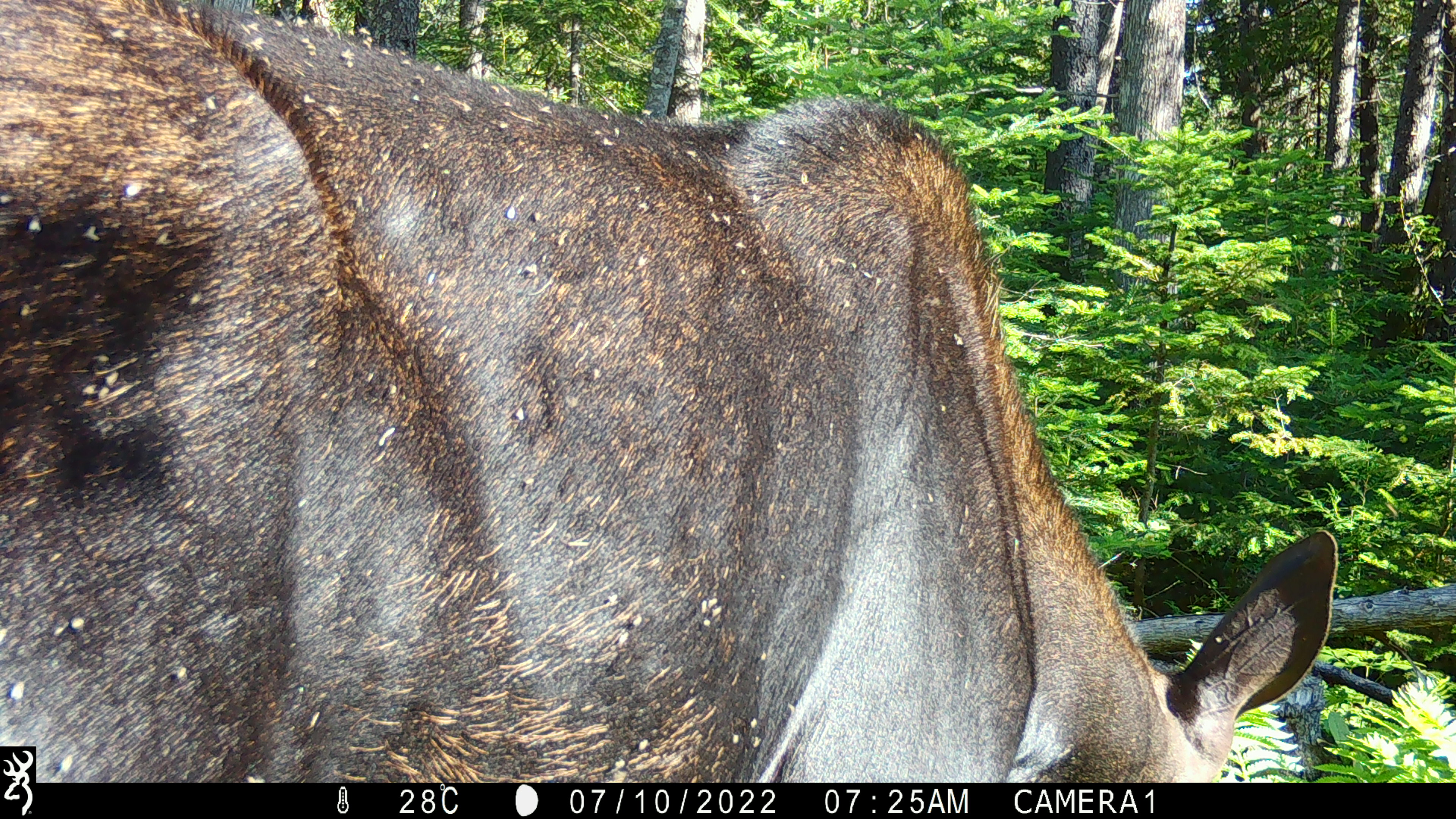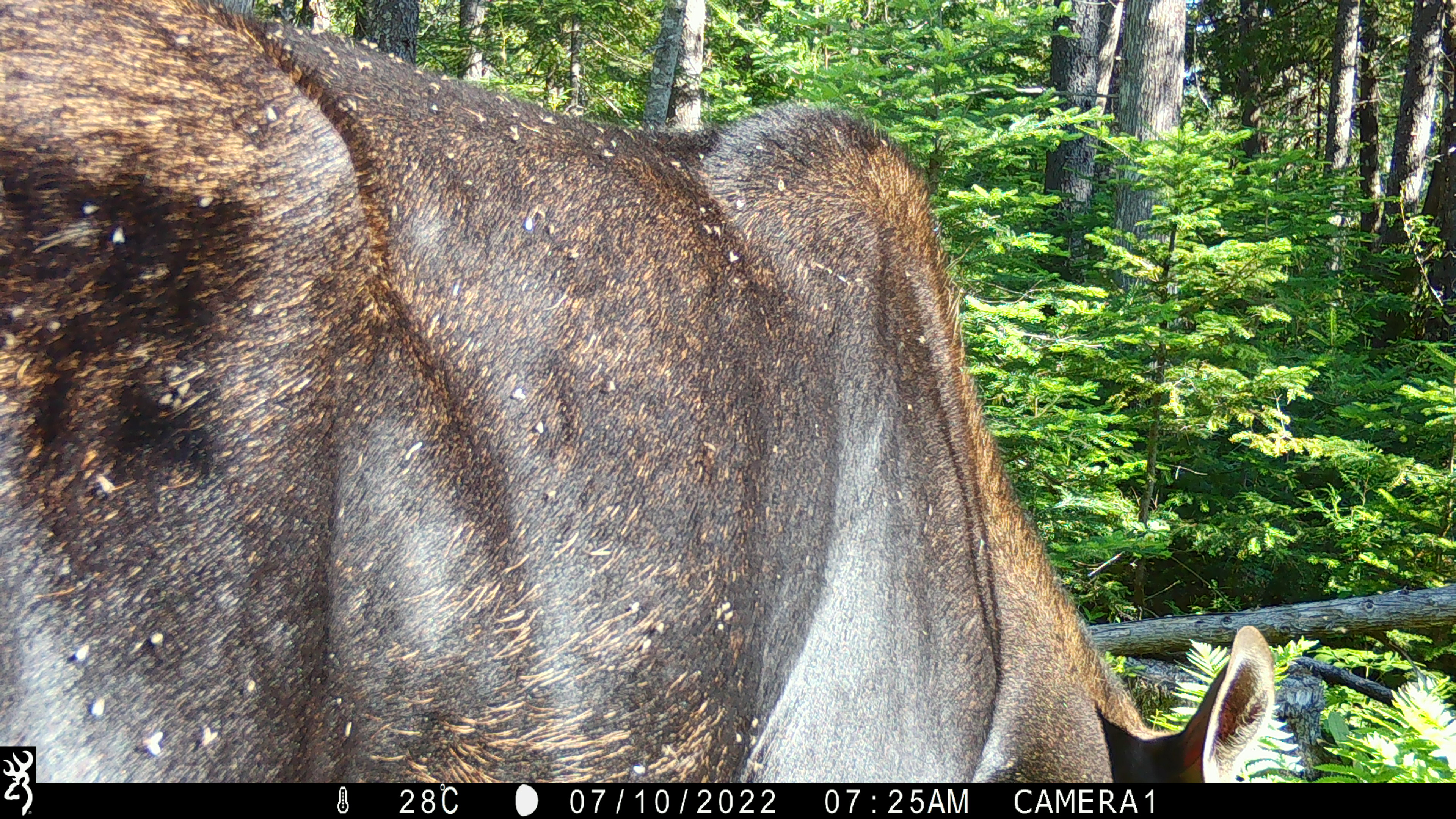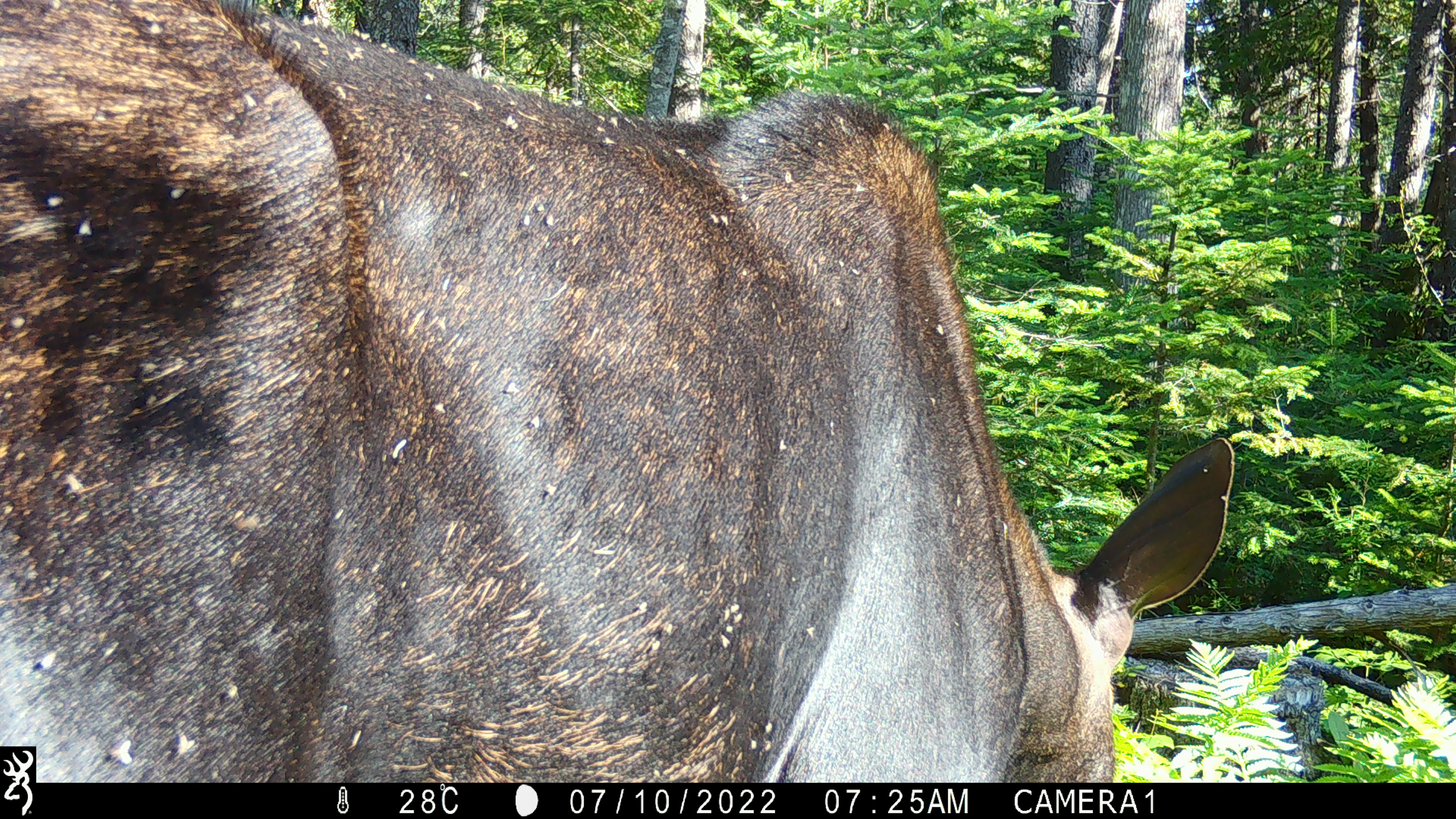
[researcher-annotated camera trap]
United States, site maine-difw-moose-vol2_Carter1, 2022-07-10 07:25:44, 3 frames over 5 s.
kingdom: Animalia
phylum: Chordata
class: Mammalia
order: Artiodactyla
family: Cervidae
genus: Alces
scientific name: Alces alces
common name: moose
Moose (Alces alces).